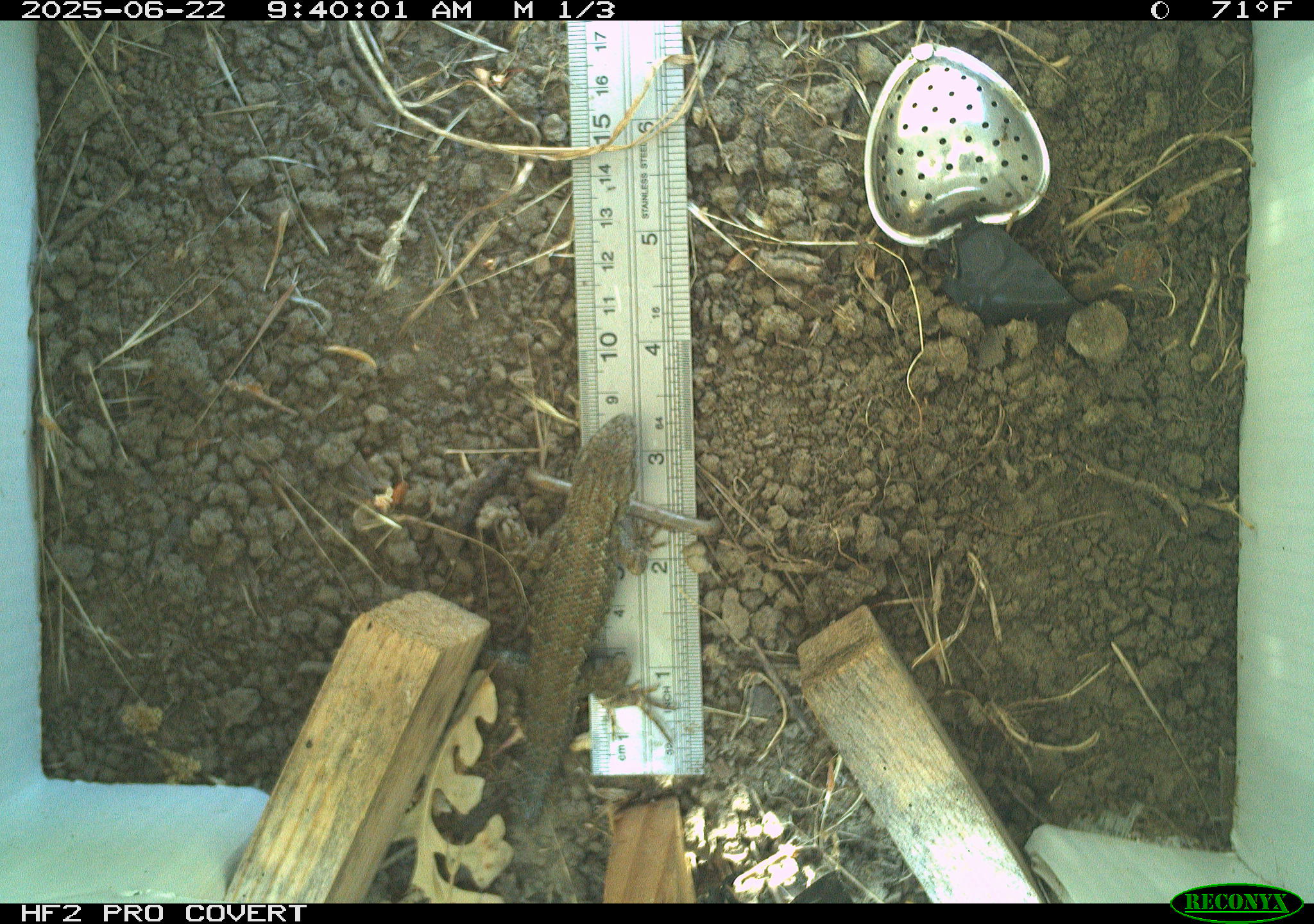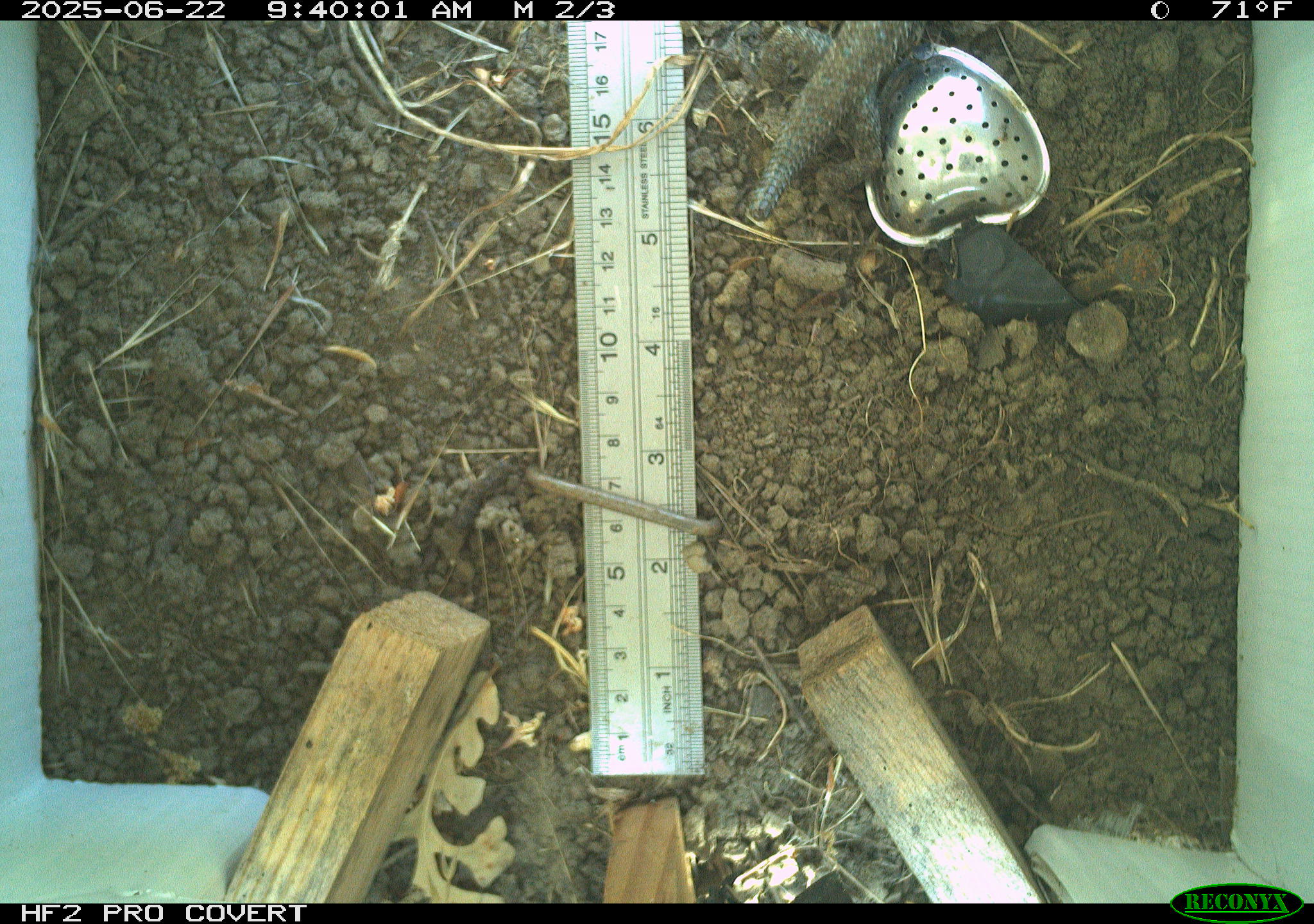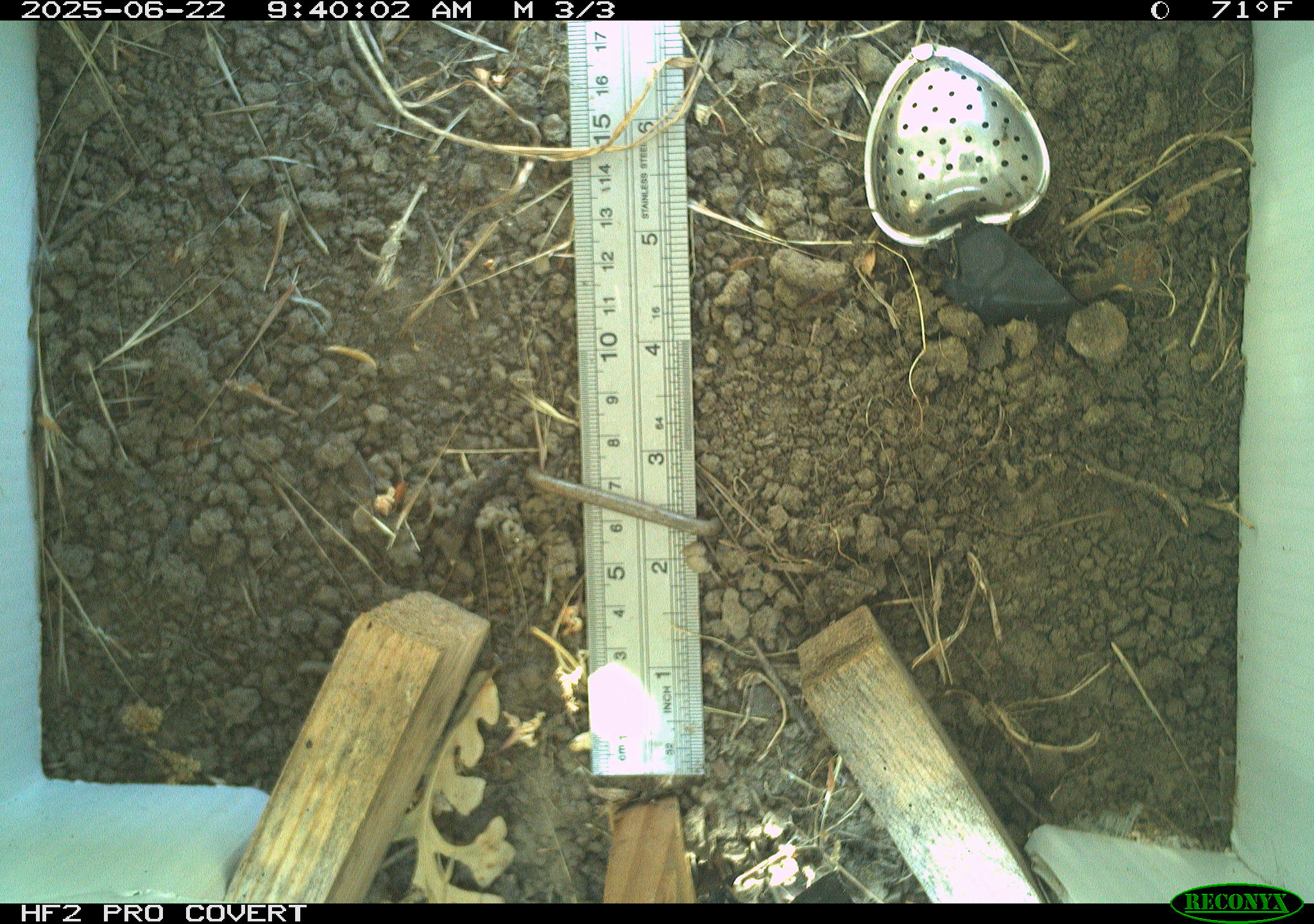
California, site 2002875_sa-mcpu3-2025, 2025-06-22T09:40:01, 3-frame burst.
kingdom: Animalia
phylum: Chordata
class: Reptilia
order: Squamata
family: Phrynosomatidae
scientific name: Phrynosomatidae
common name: north american spiny lizards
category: sceloporus/uta species